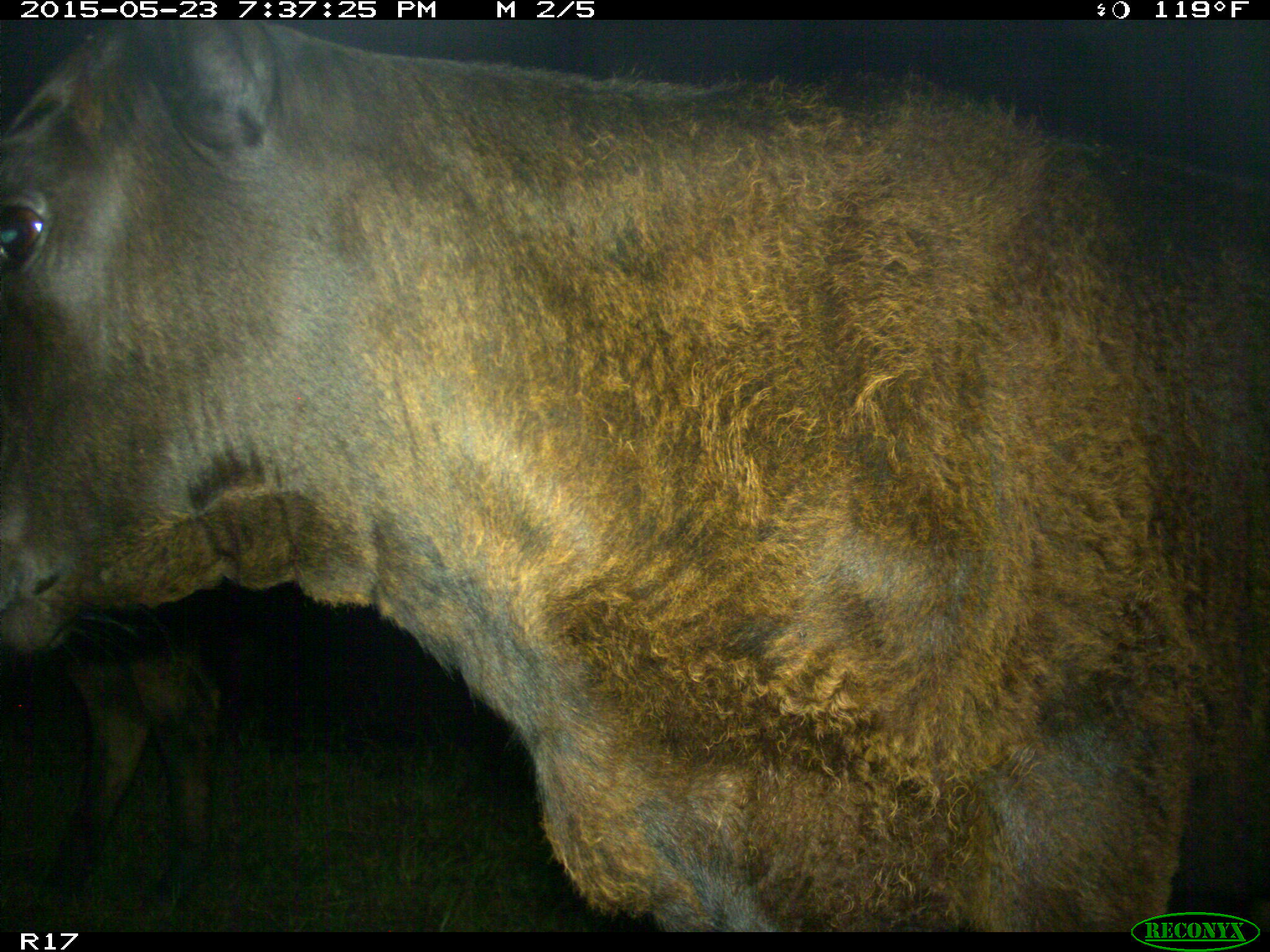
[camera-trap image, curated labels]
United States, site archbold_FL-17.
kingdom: Animalia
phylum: Chordata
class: Mammalia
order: Artiodactyla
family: Bovidae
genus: Bos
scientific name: Bos taurus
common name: domestic cow